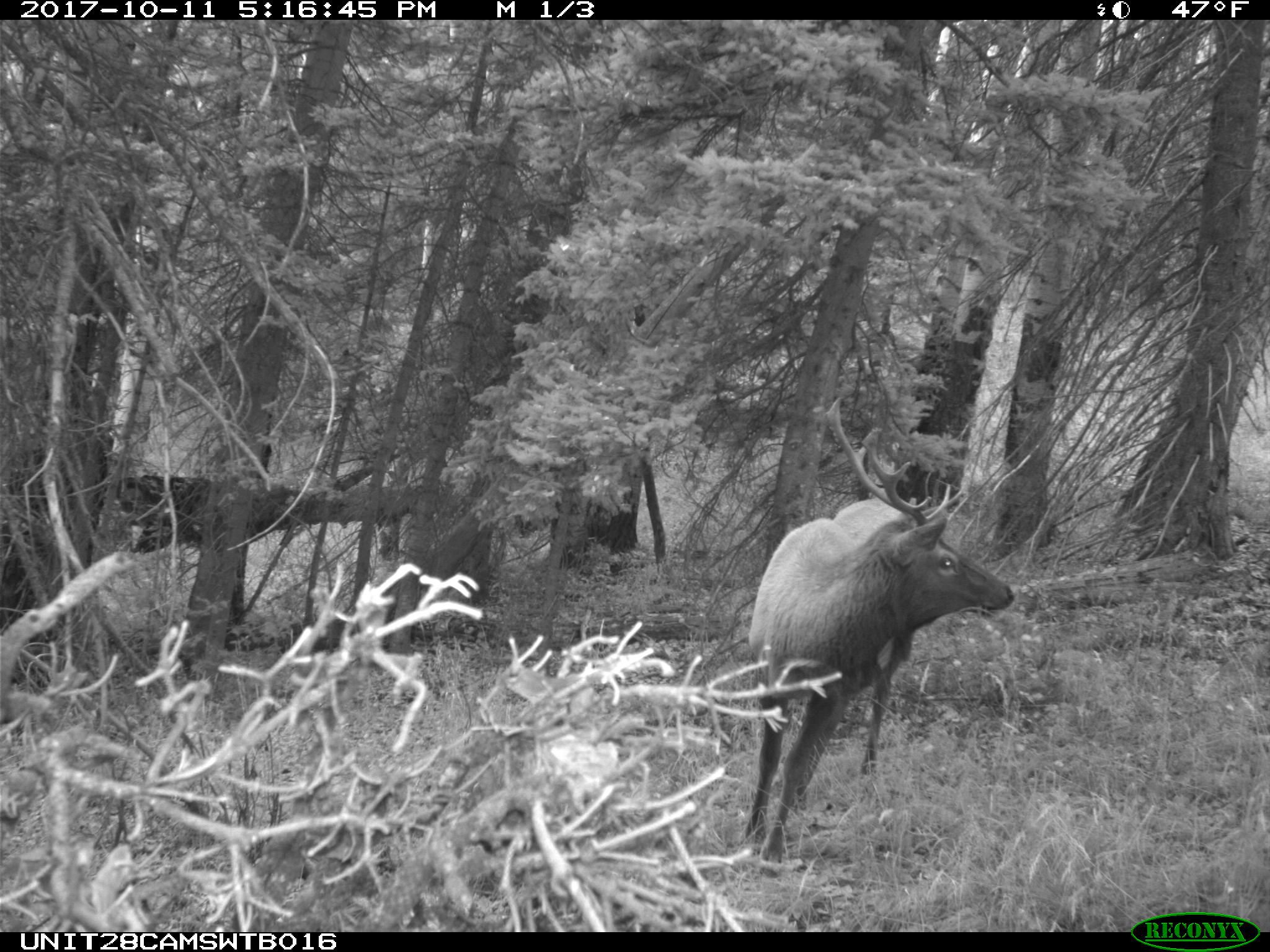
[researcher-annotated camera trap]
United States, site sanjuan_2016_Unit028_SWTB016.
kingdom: Animalia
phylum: Chordata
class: Mammalia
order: Artiodactyla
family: Cervidae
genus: Cervus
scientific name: Cervus elaphus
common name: red deer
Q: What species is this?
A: Cervus elaphus (red deer).